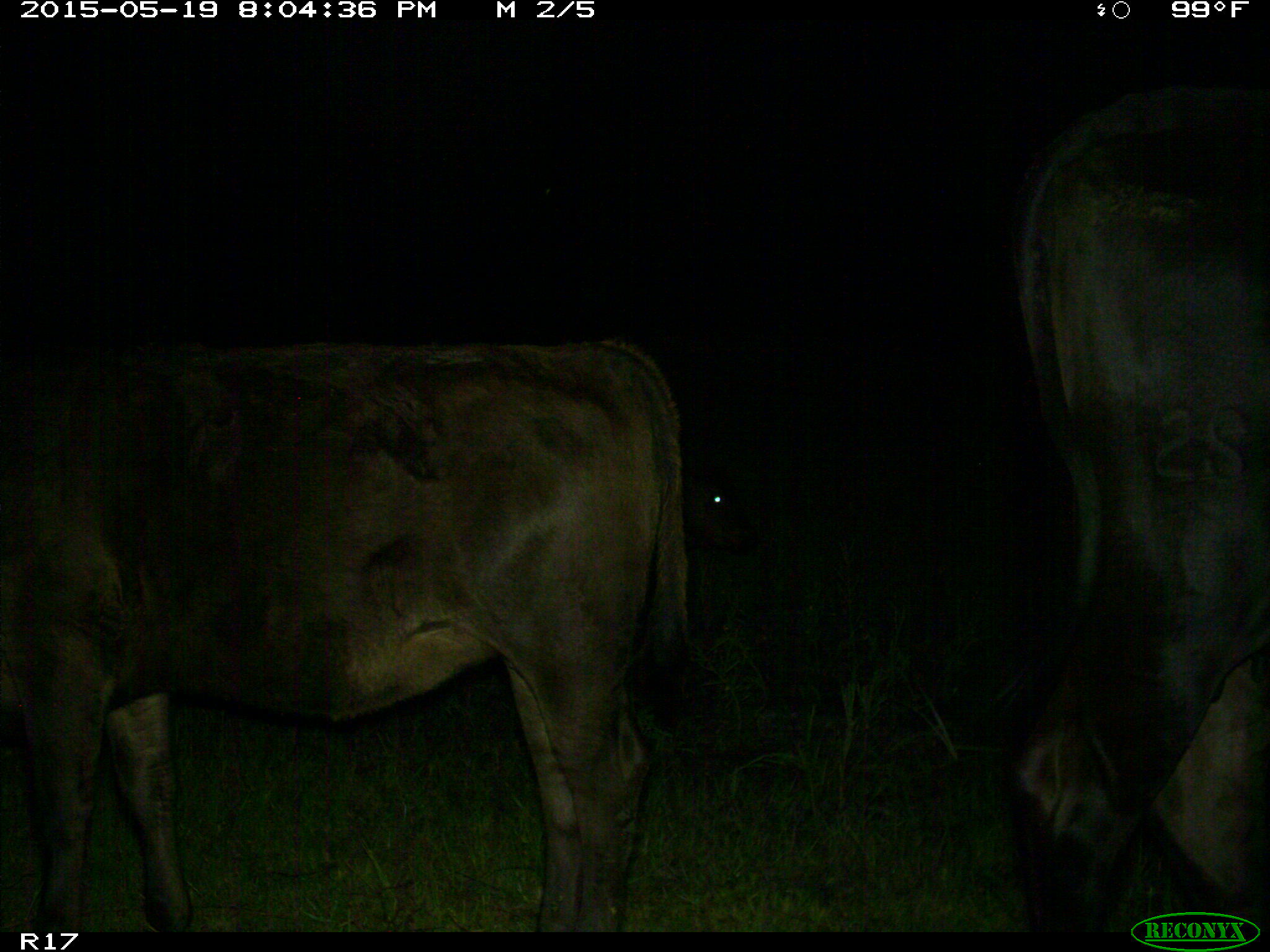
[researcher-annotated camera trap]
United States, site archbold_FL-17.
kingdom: Animalia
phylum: Chordata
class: Mammalia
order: Artiodactyla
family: Bovidae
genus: Bos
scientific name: Bos taurus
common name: domestic cow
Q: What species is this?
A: Bos taurus (domestic cow).